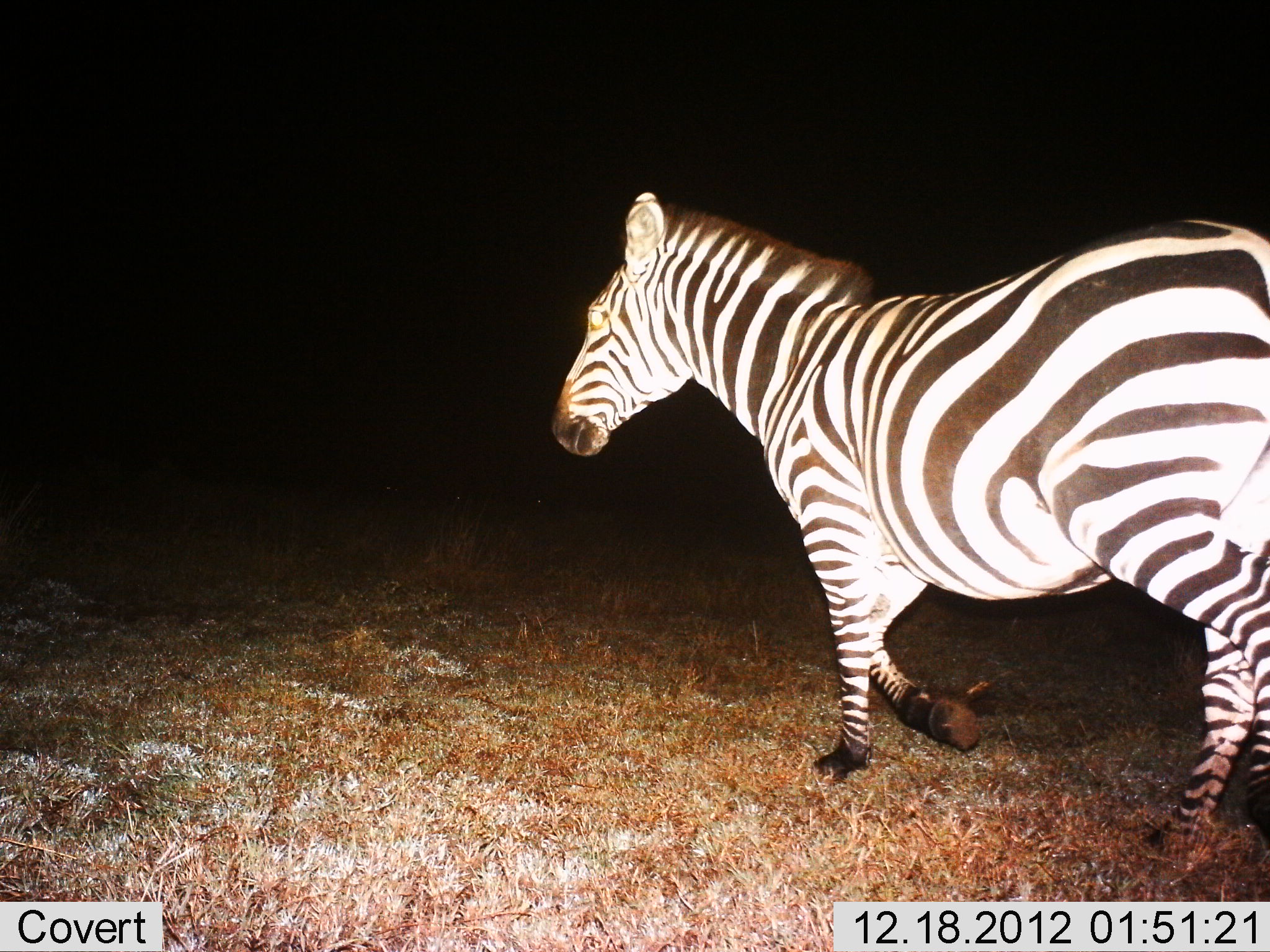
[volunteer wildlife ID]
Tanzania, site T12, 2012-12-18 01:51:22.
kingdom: Animalia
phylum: Chordata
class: Mammalia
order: Perissodactyla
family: Equidae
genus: Equus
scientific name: Equus quagga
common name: plains zebra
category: zebra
Zebra (plains zebra) (Equus quagga), count 1. Behavior (volunteer vote fractions): standing 0%, resting 0%, moving 100%, interacting 0%. Young present (vote fraction): 0%. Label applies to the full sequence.